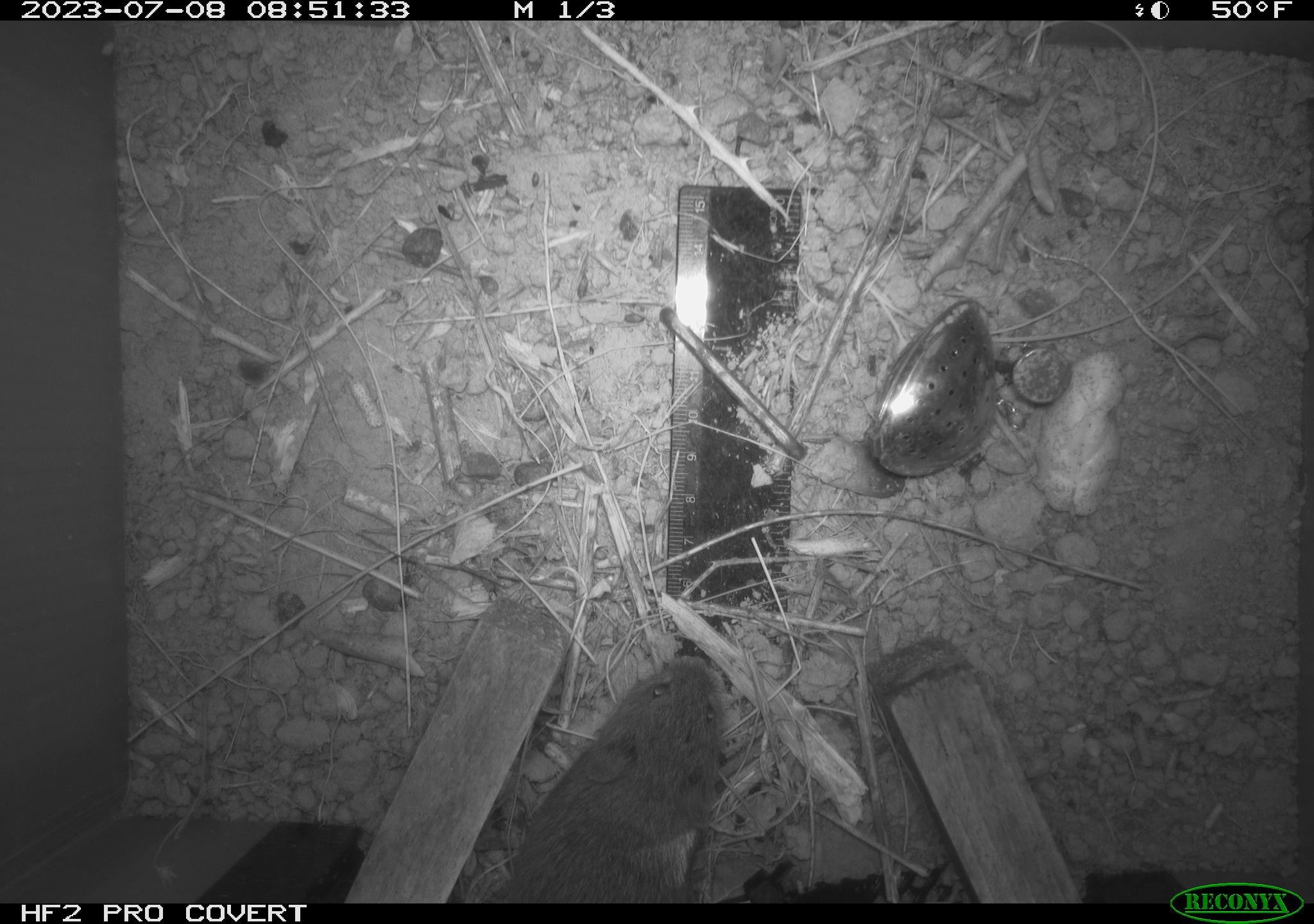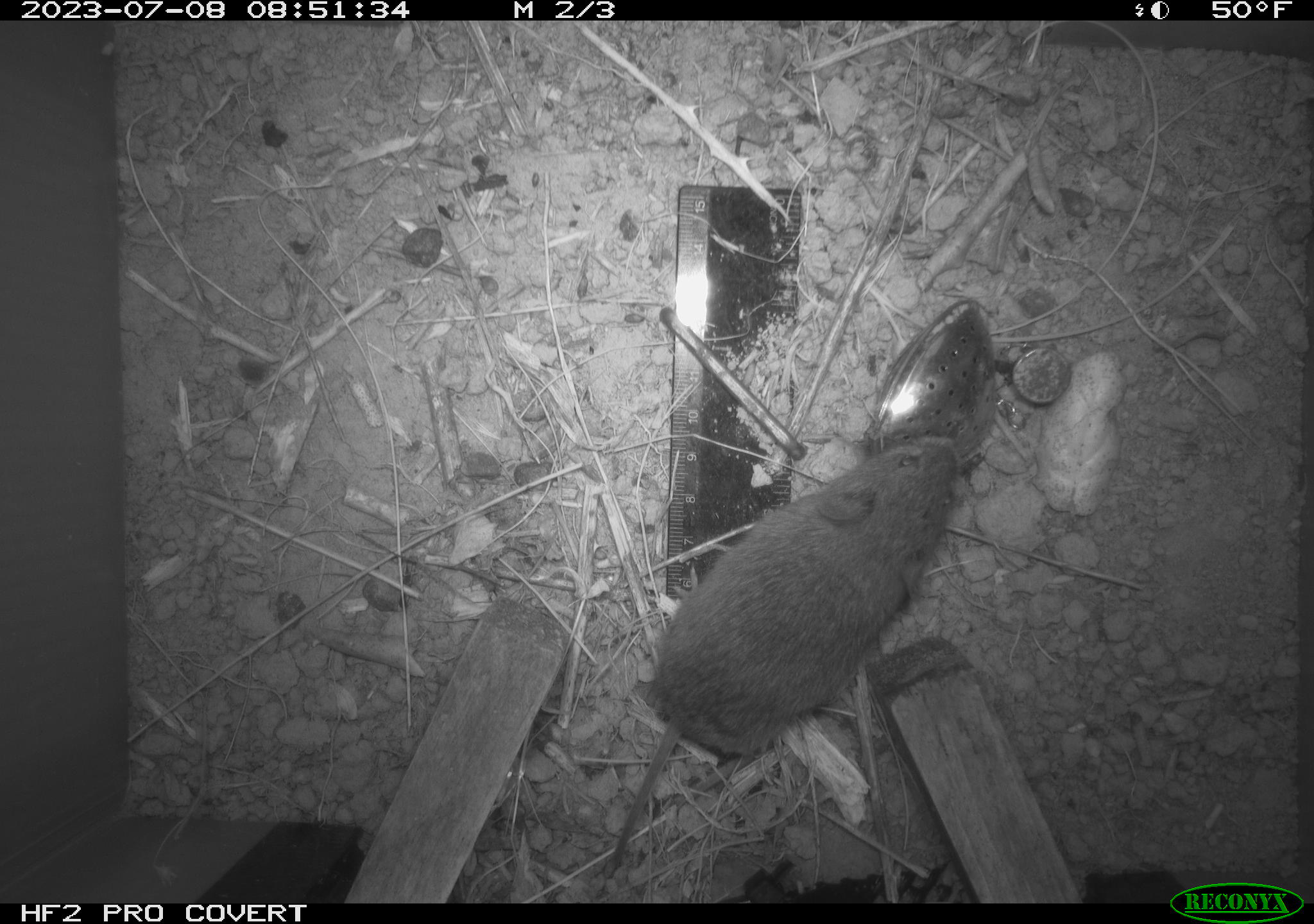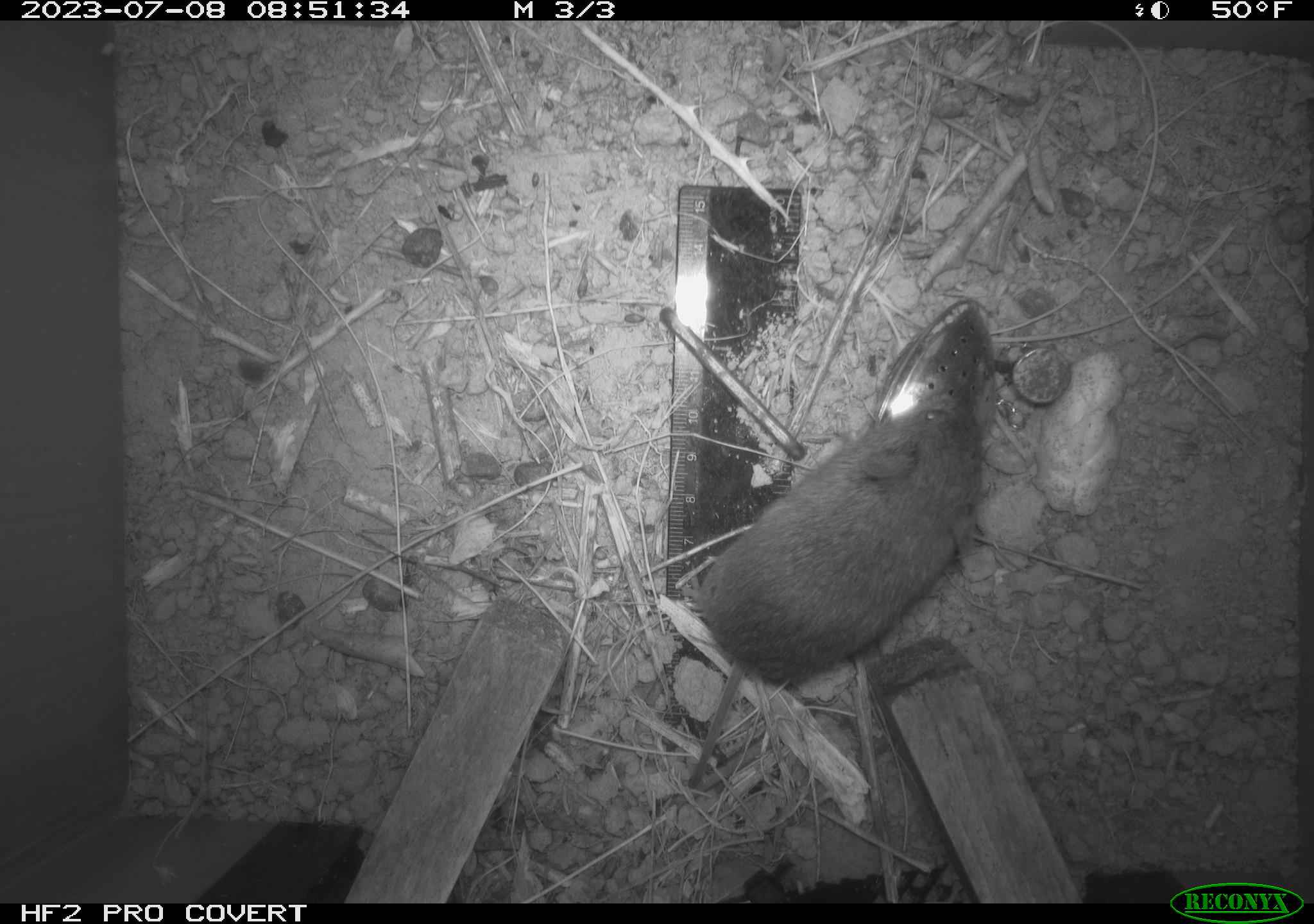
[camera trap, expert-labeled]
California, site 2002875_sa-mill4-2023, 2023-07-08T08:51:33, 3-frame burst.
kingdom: Animalia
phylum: Chordata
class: Mammalia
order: Rodentia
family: Cricetidae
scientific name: Arvicolinae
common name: voles, lemmings, and muskrats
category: arvicolinae subfamily